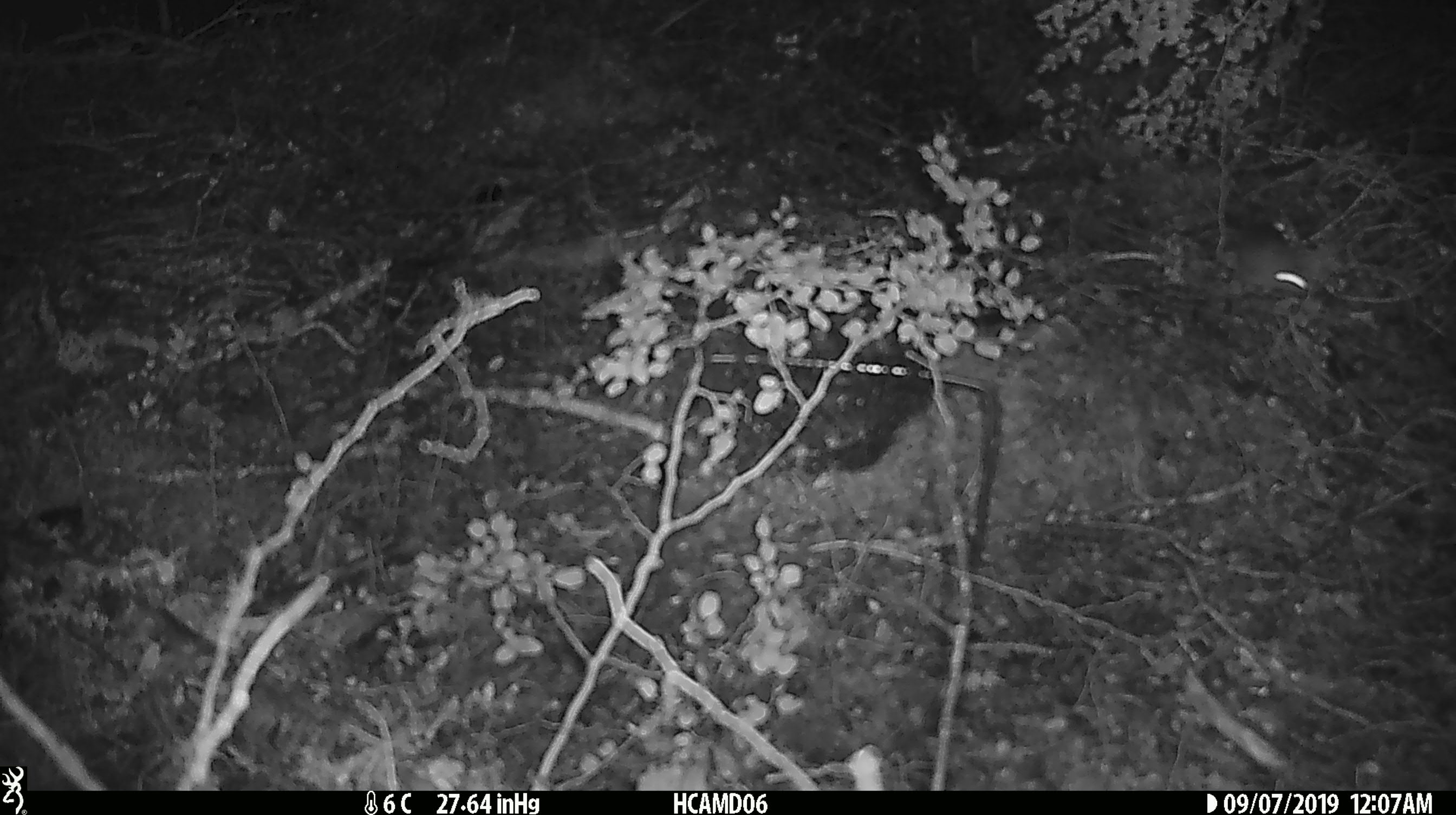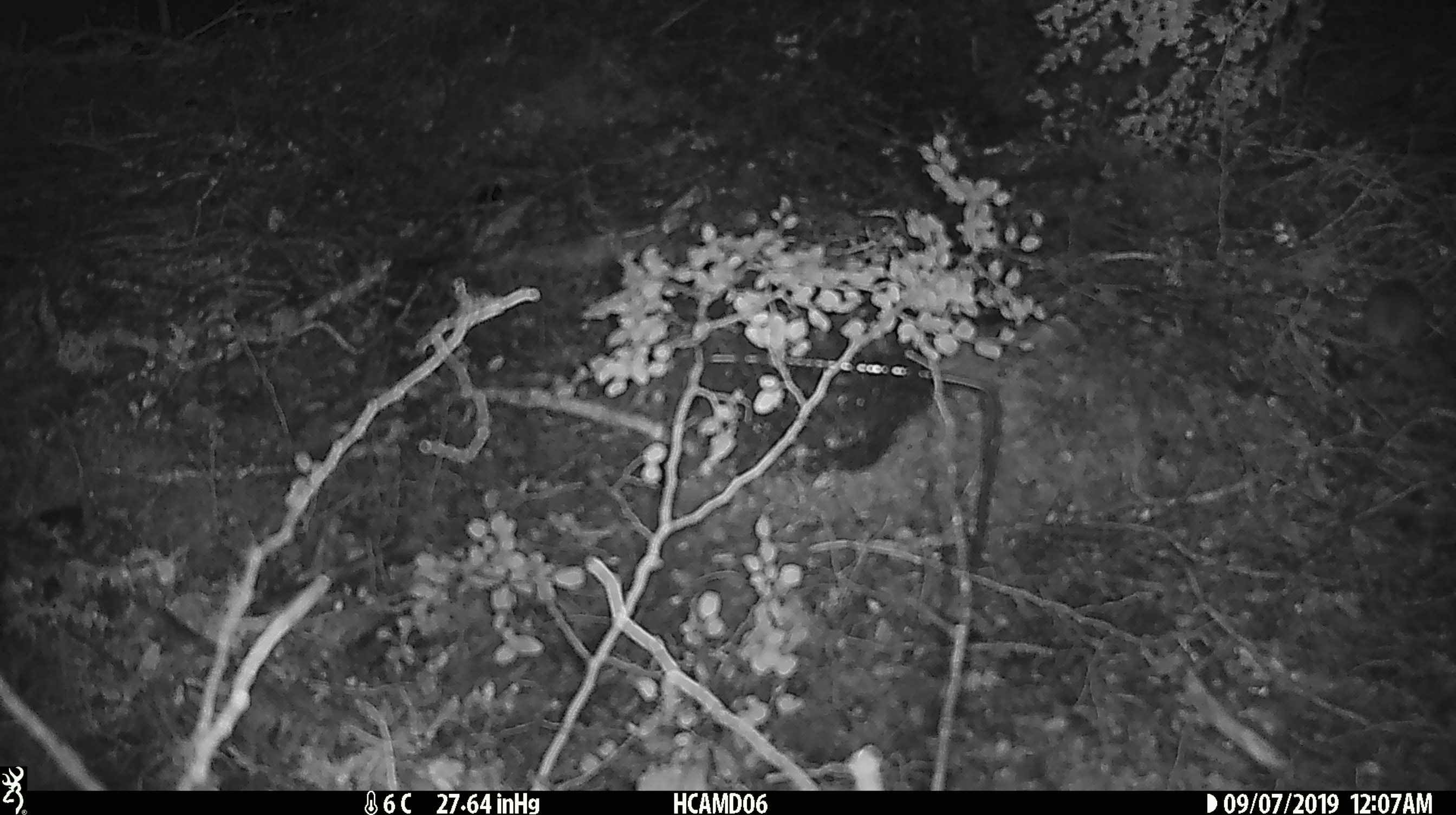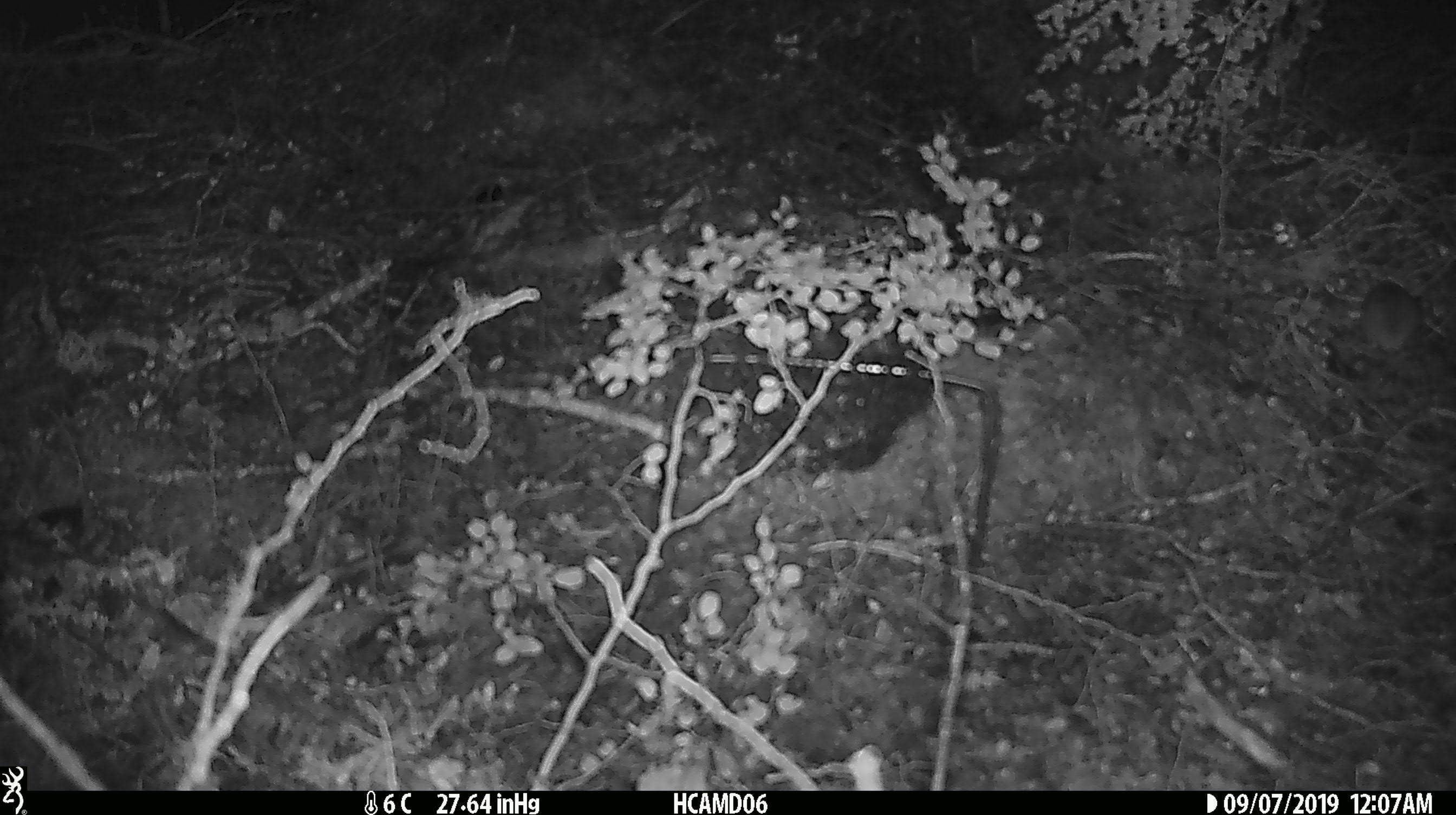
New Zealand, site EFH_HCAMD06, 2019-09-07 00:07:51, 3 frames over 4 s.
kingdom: Animalia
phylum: Chordata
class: Mammalia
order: Rodentia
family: Muridae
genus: Mus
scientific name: Mus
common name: mouse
Mouse (Mus).